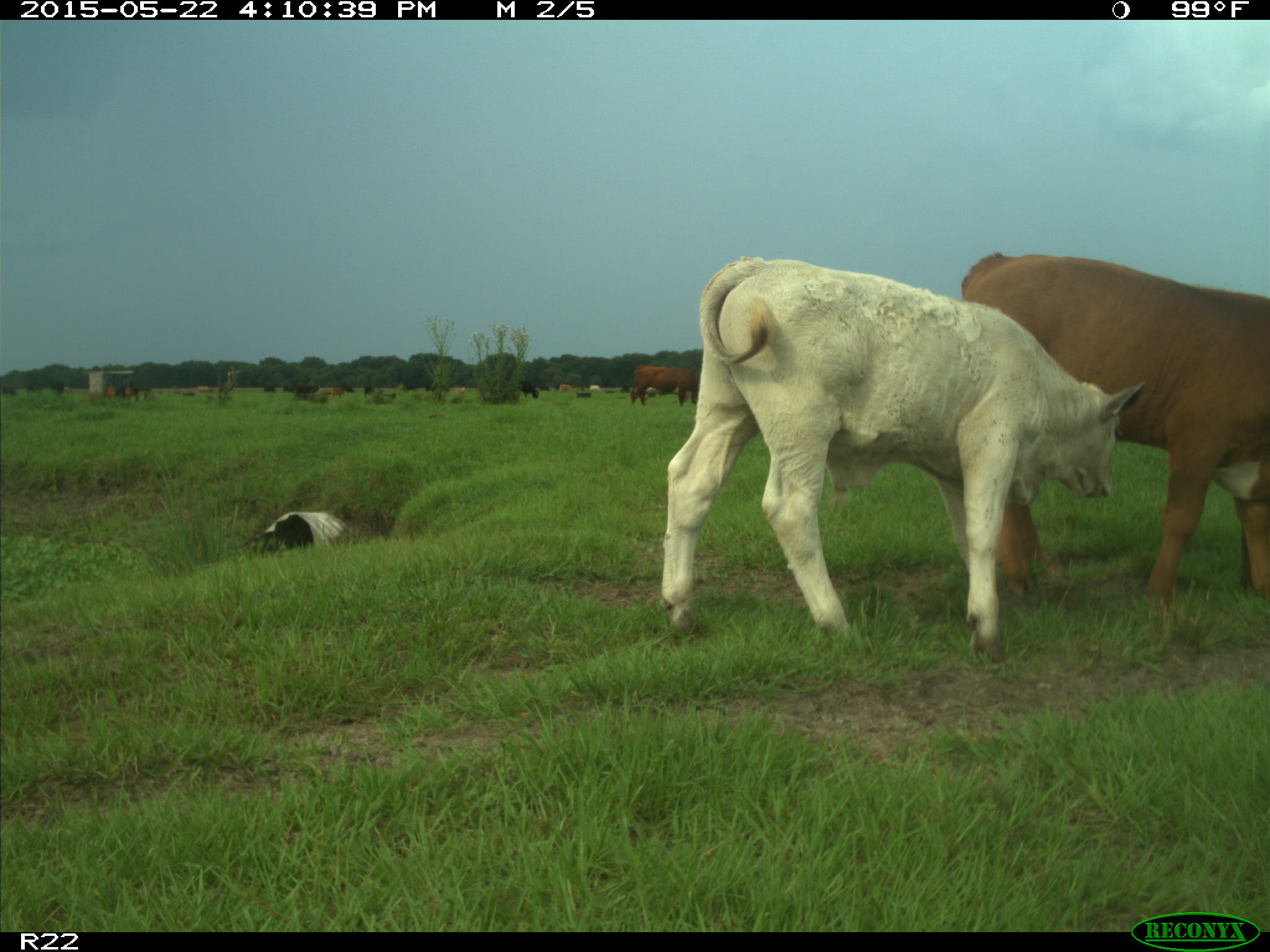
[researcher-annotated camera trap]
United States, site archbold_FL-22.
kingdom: Animalia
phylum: Chordata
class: Mammalia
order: Artiodactyla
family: Bovidae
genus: Bos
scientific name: Bos taurus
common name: domestic cow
Bos taurus (domestic cow).